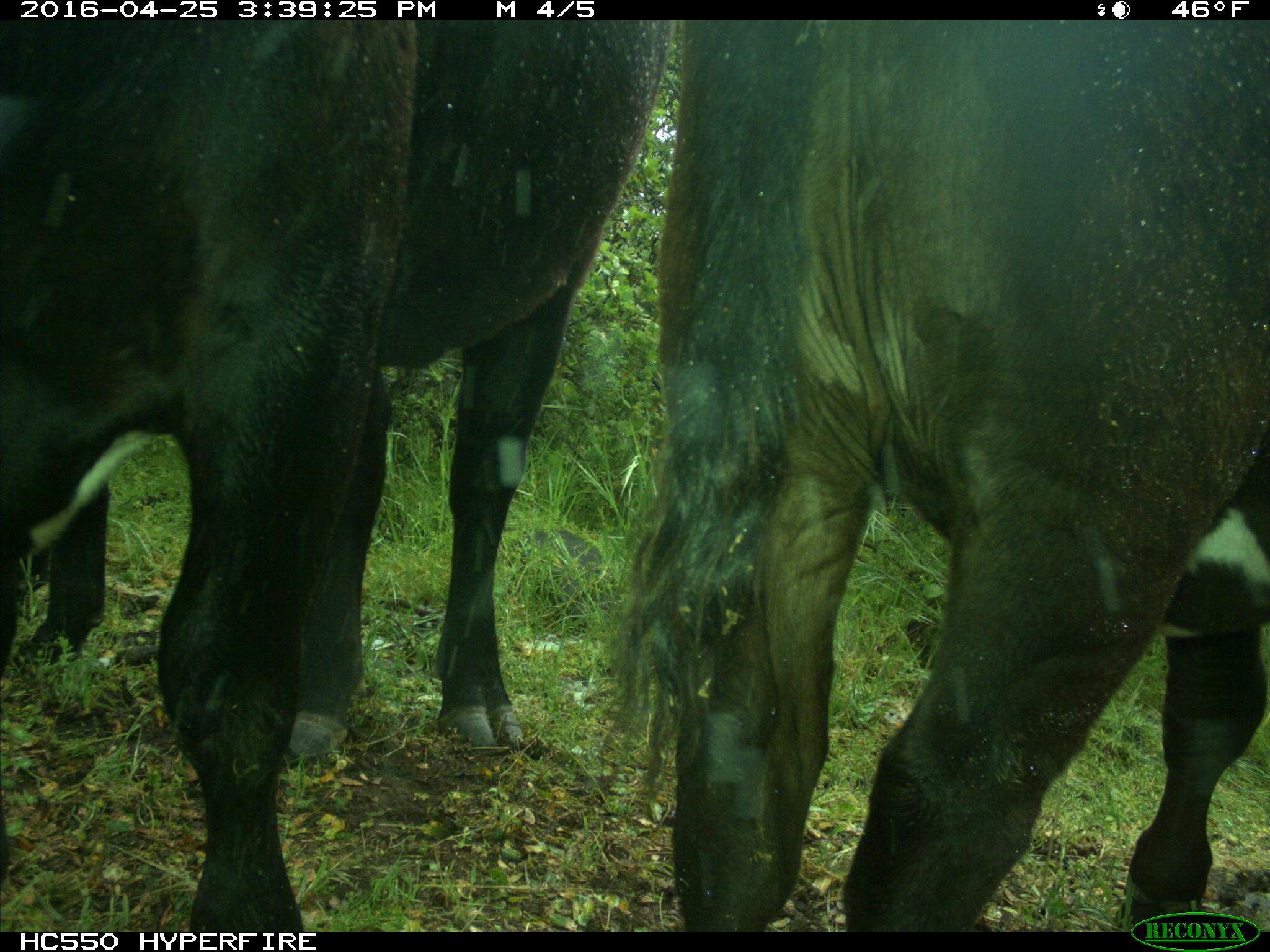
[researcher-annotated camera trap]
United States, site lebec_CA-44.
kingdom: Animalia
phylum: Chordata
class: Mammalia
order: Artiodactyla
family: Bovidae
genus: Bos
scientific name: Bos taurus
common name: domestic cow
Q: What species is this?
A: Bos taurus (domestic cow).